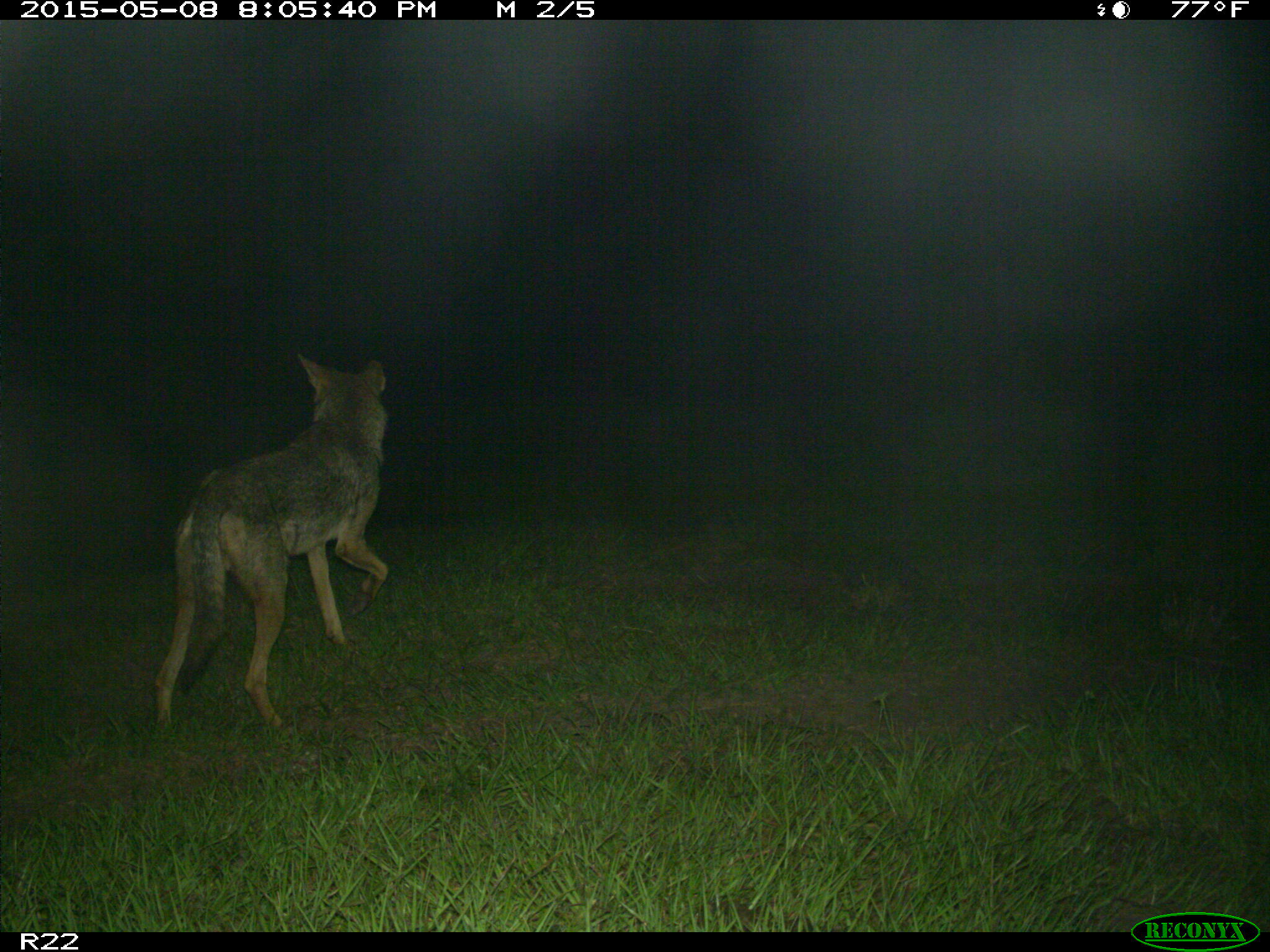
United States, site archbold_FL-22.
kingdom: Animalia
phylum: Chordata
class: Mammalia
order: Artiodactyla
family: Bovidae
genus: Bos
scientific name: Bos taurus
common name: domestic cow